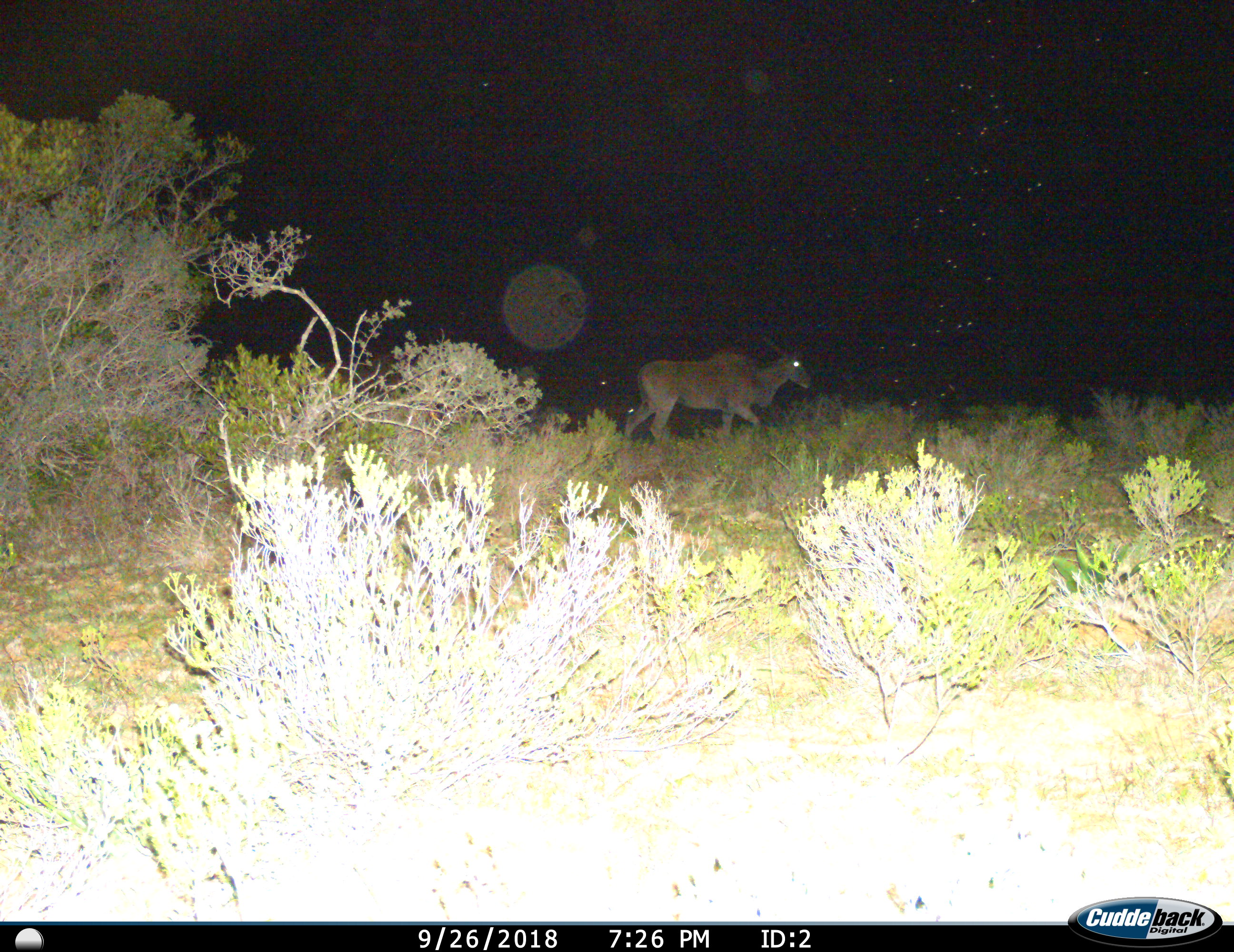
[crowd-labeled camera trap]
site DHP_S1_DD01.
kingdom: Animalia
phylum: Chordata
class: Mammalia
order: Artiodactyla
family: Bovidae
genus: Tragelaphus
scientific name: Tragelaphus oryx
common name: eland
Eland (Tragelaphus oryx), count 1. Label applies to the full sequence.